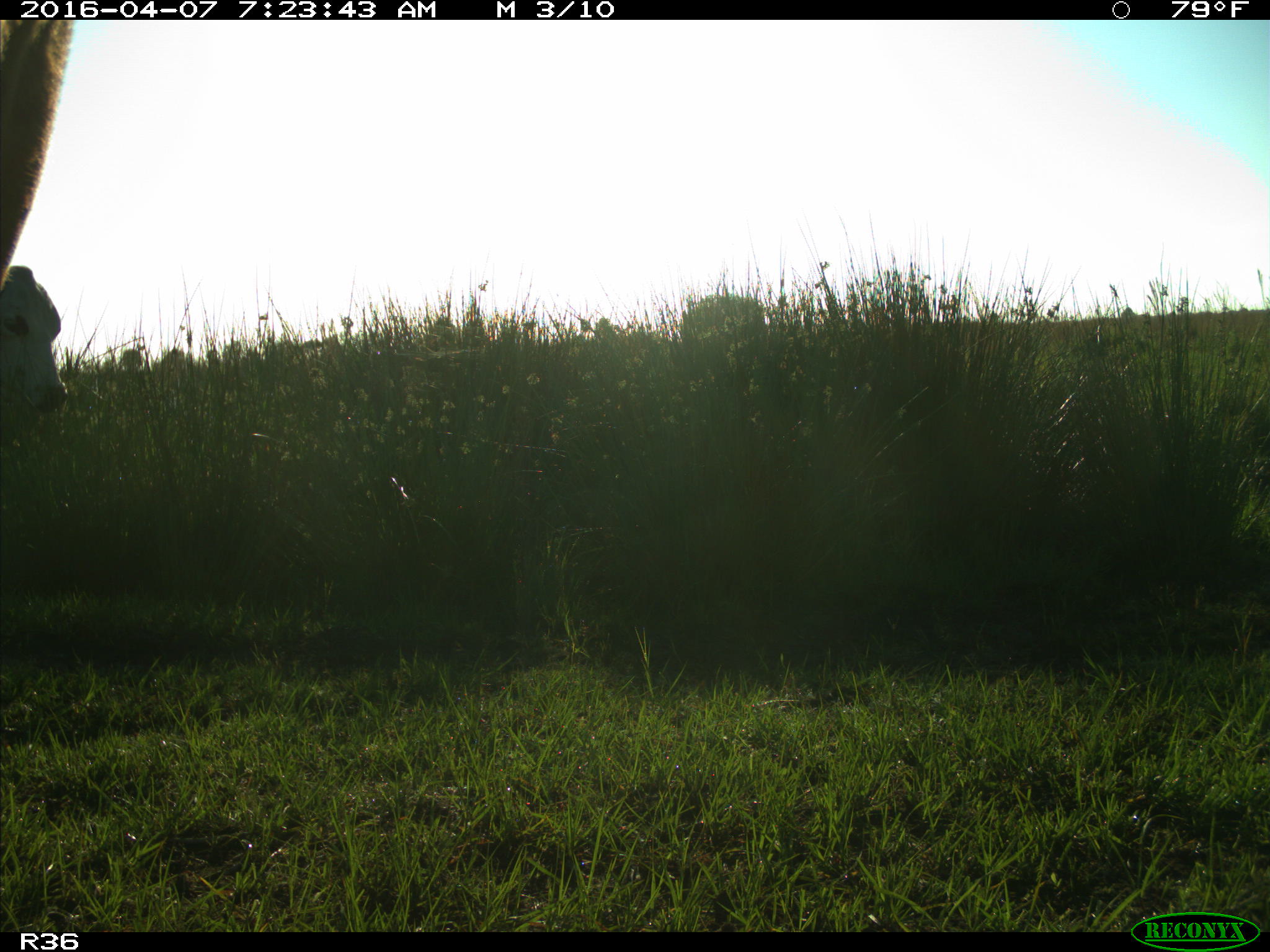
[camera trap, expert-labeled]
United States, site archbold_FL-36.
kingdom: Animalia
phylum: Chordata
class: Mammalia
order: Artiodactyla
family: Bovidae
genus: Bos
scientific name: Bos taurus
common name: domestic cow